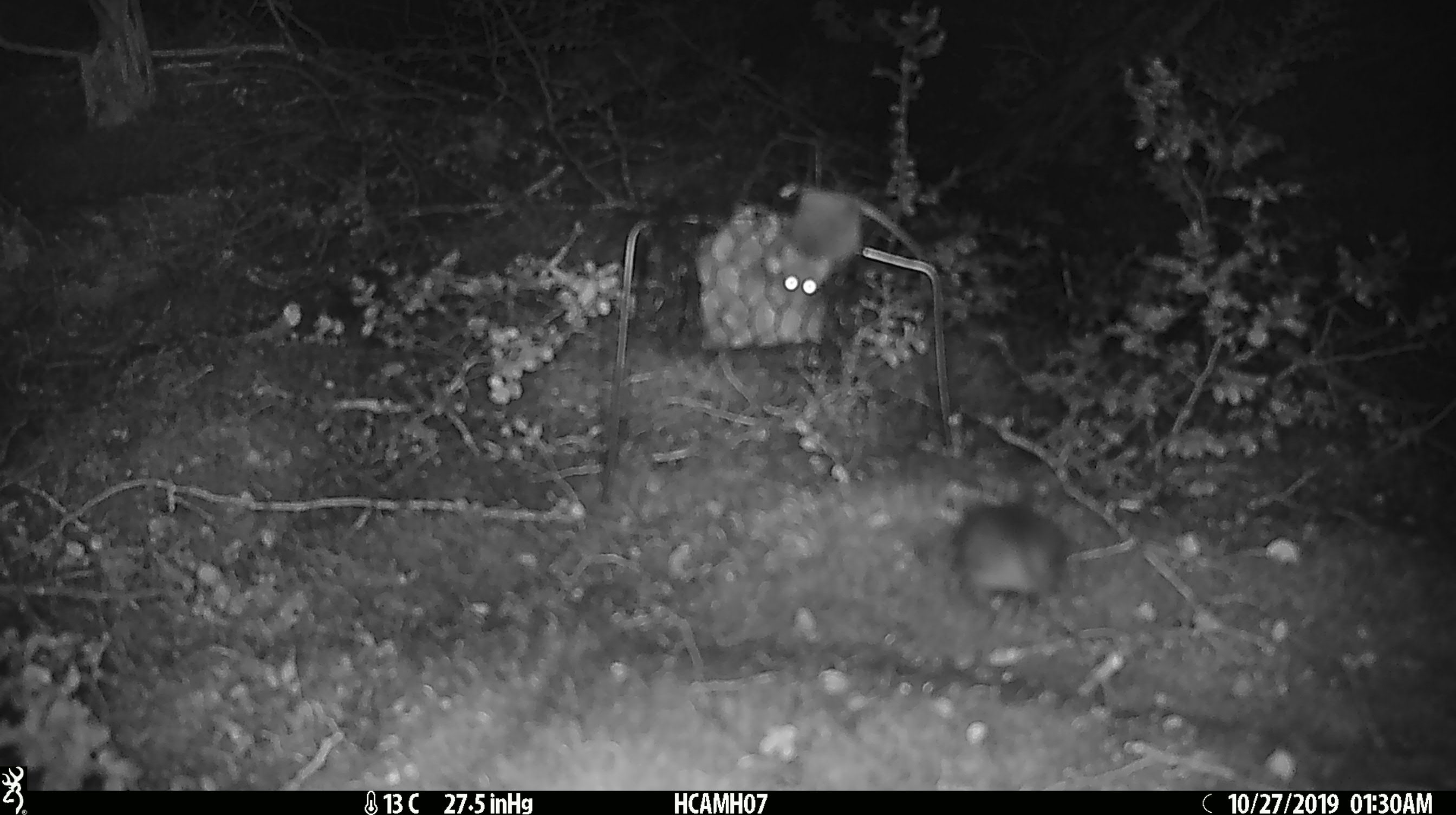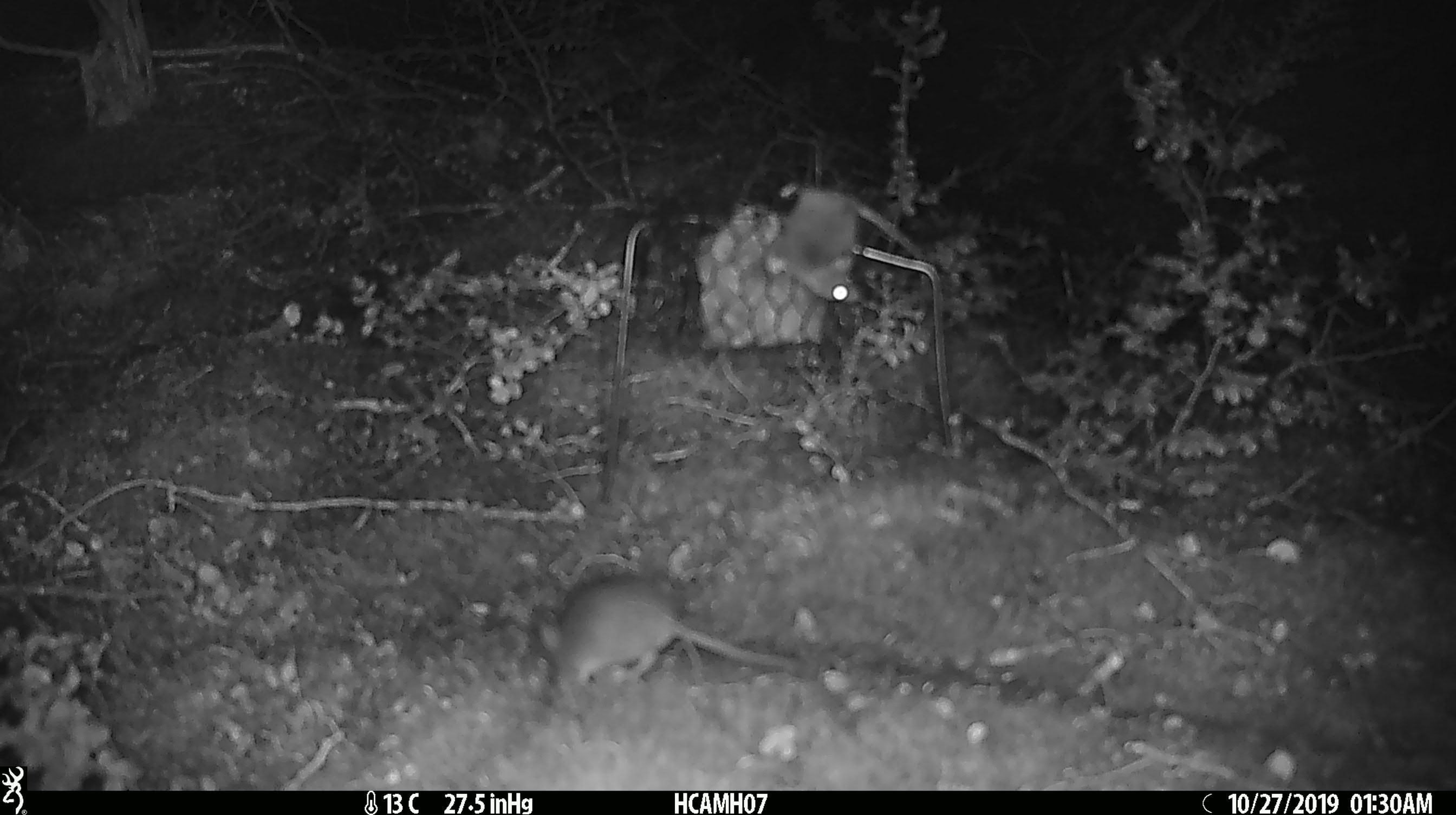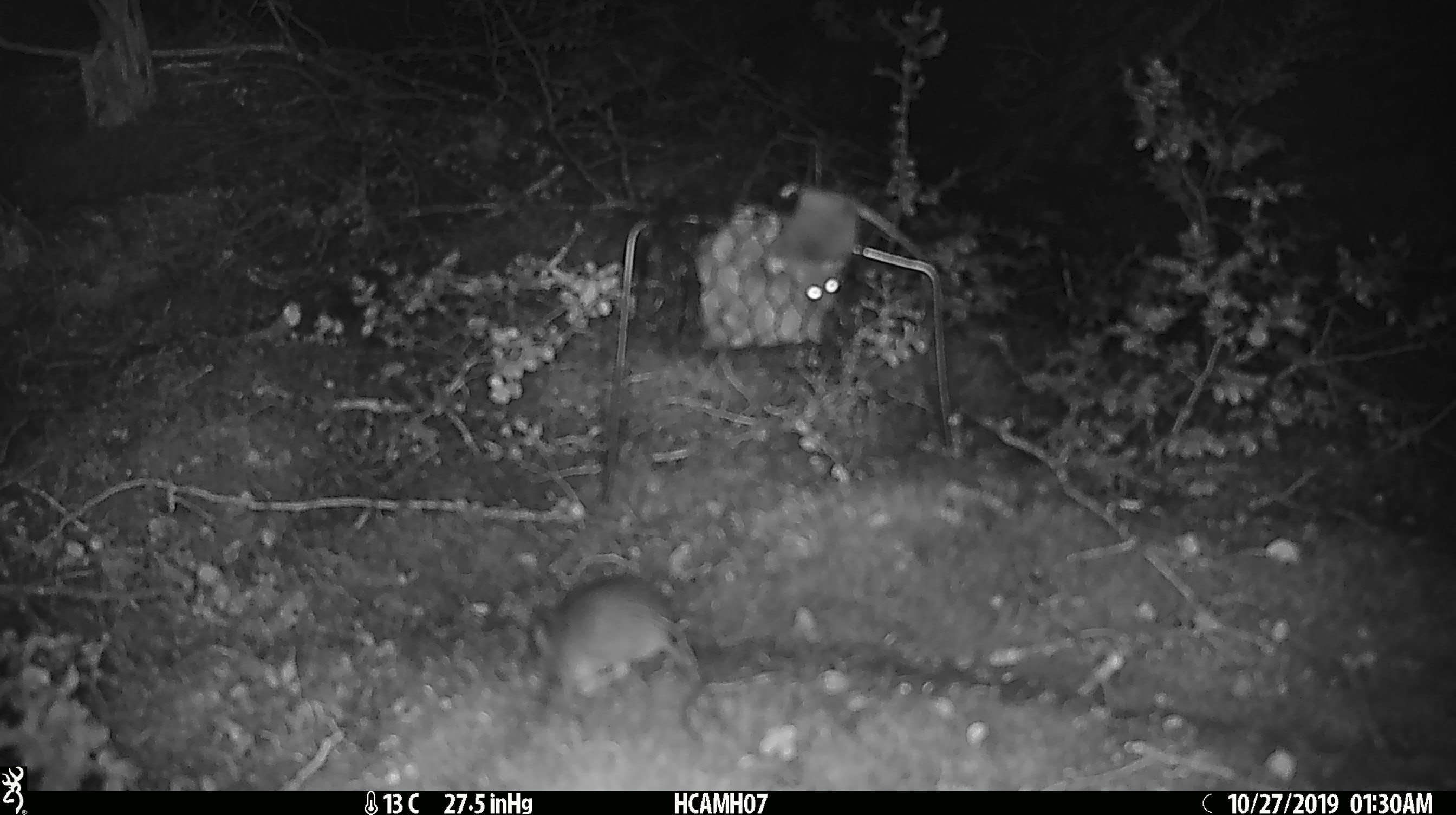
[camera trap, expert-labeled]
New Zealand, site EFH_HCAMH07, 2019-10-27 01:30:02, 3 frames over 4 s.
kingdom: Animalia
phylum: Chordata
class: Mammalia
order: Rodentia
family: Muridae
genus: Mus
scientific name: Mus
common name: mouse